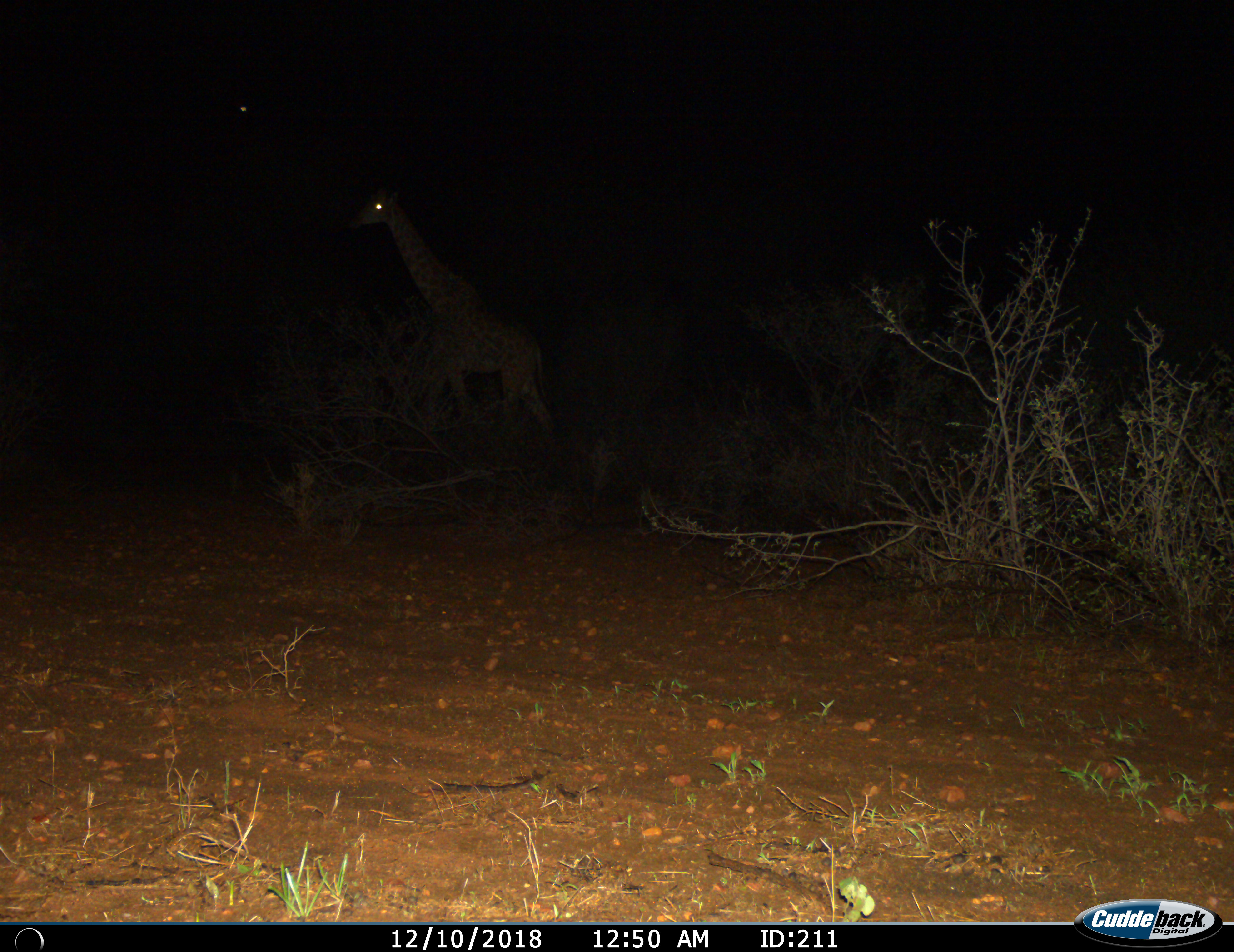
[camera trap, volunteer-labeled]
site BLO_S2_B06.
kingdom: Animalia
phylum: Chordata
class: Mammalia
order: Artiodactyla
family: Giraffidae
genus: Giraffa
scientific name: Giraffa camelopardalis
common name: giraffe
Giraffe (Giraffa camelopardalis), count 1. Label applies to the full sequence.